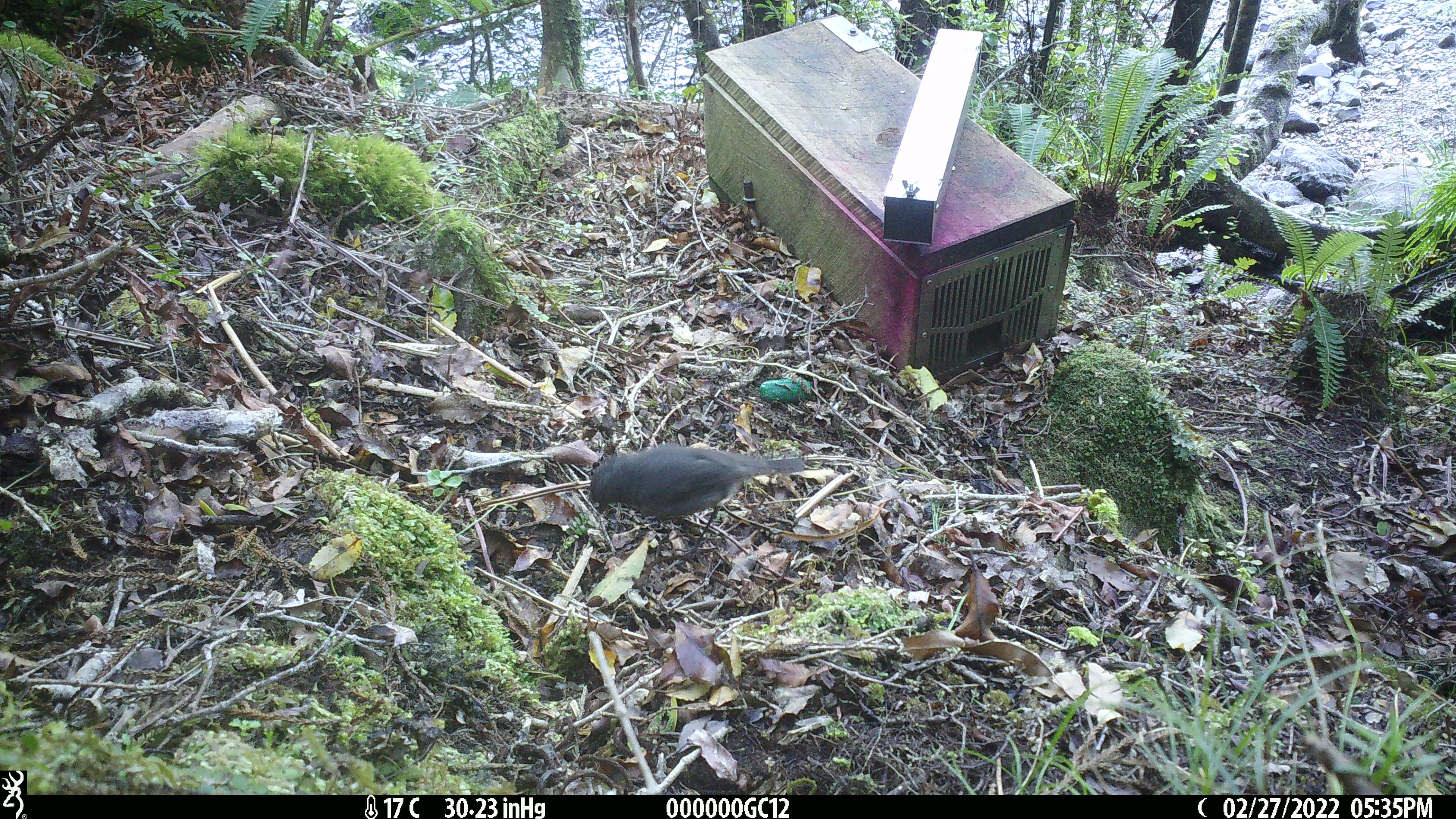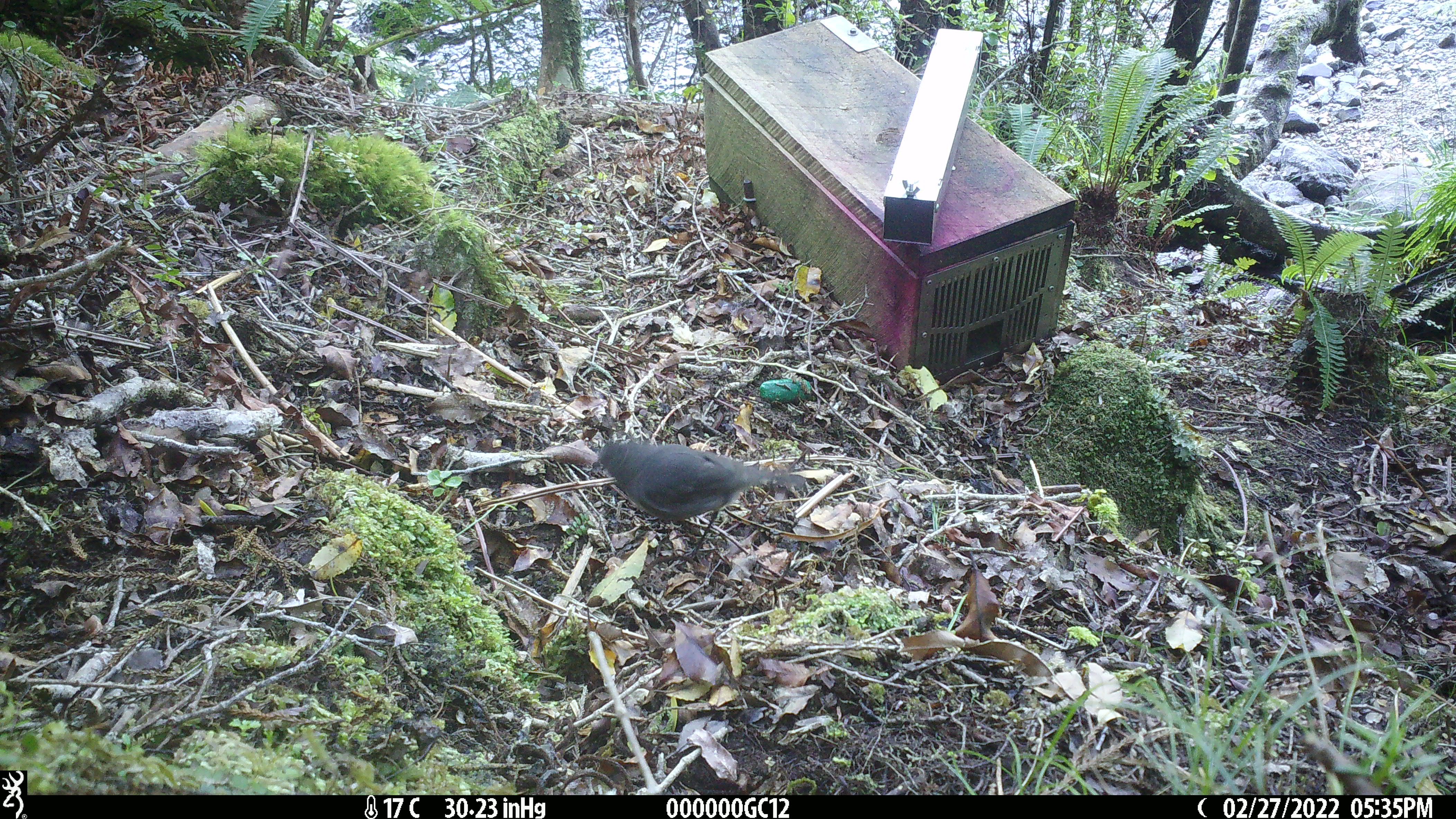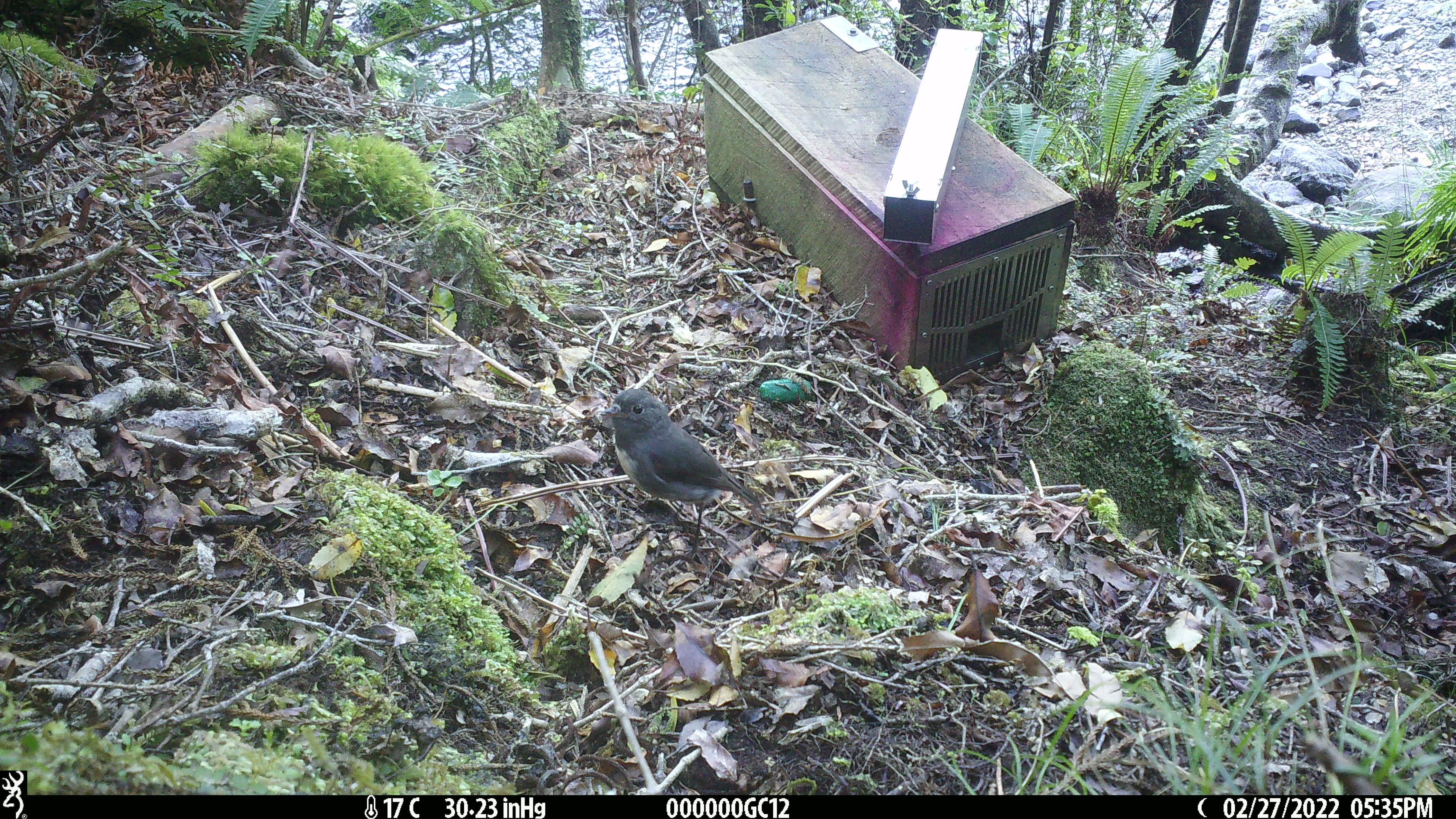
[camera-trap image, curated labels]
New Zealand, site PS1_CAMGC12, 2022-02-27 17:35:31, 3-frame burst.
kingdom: Animalia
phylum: Chordata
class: Aves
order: Passeriformes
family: Petroicidae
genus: Petroica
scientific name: Petroica australis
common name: new zealand robin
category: robin